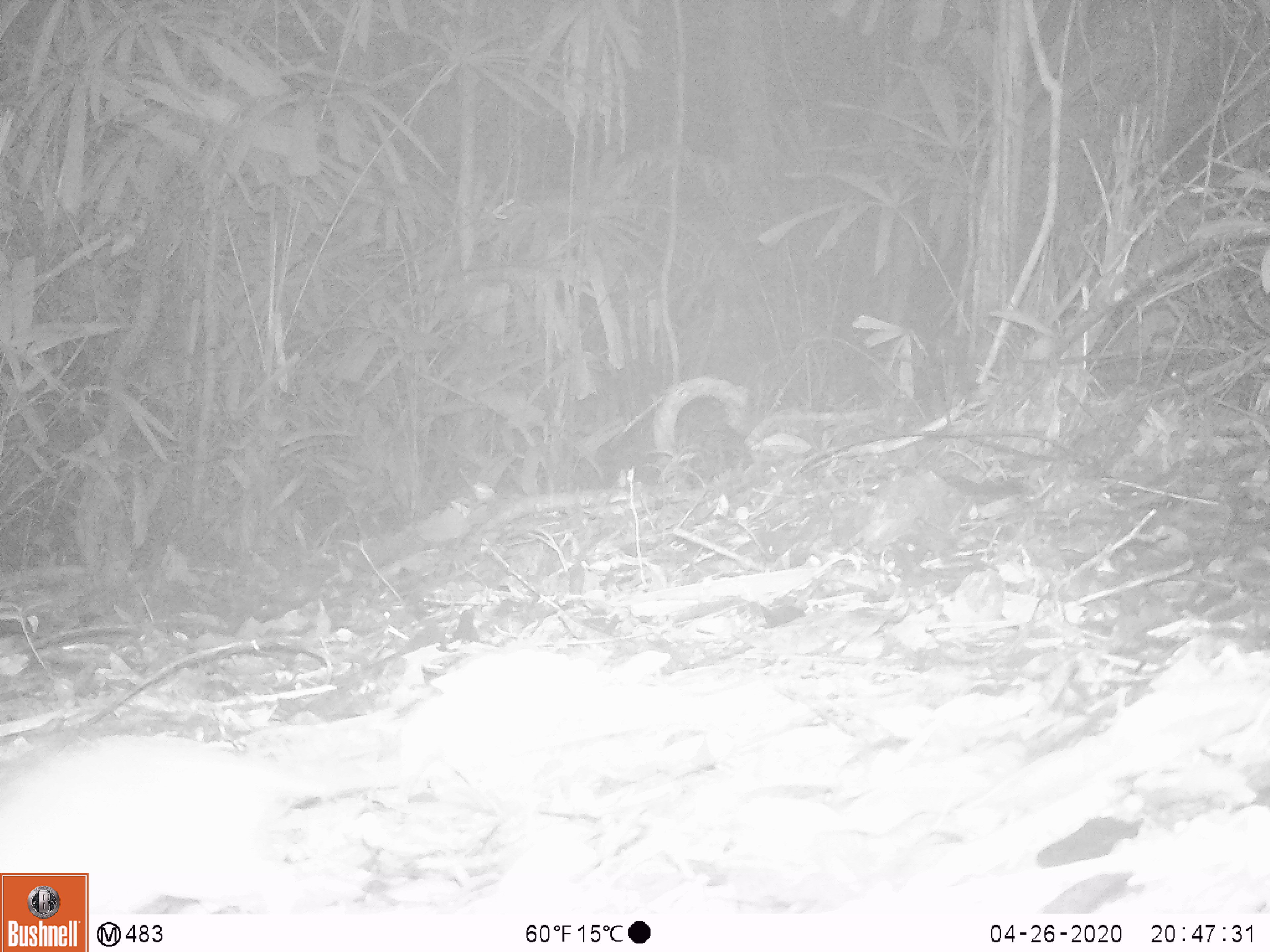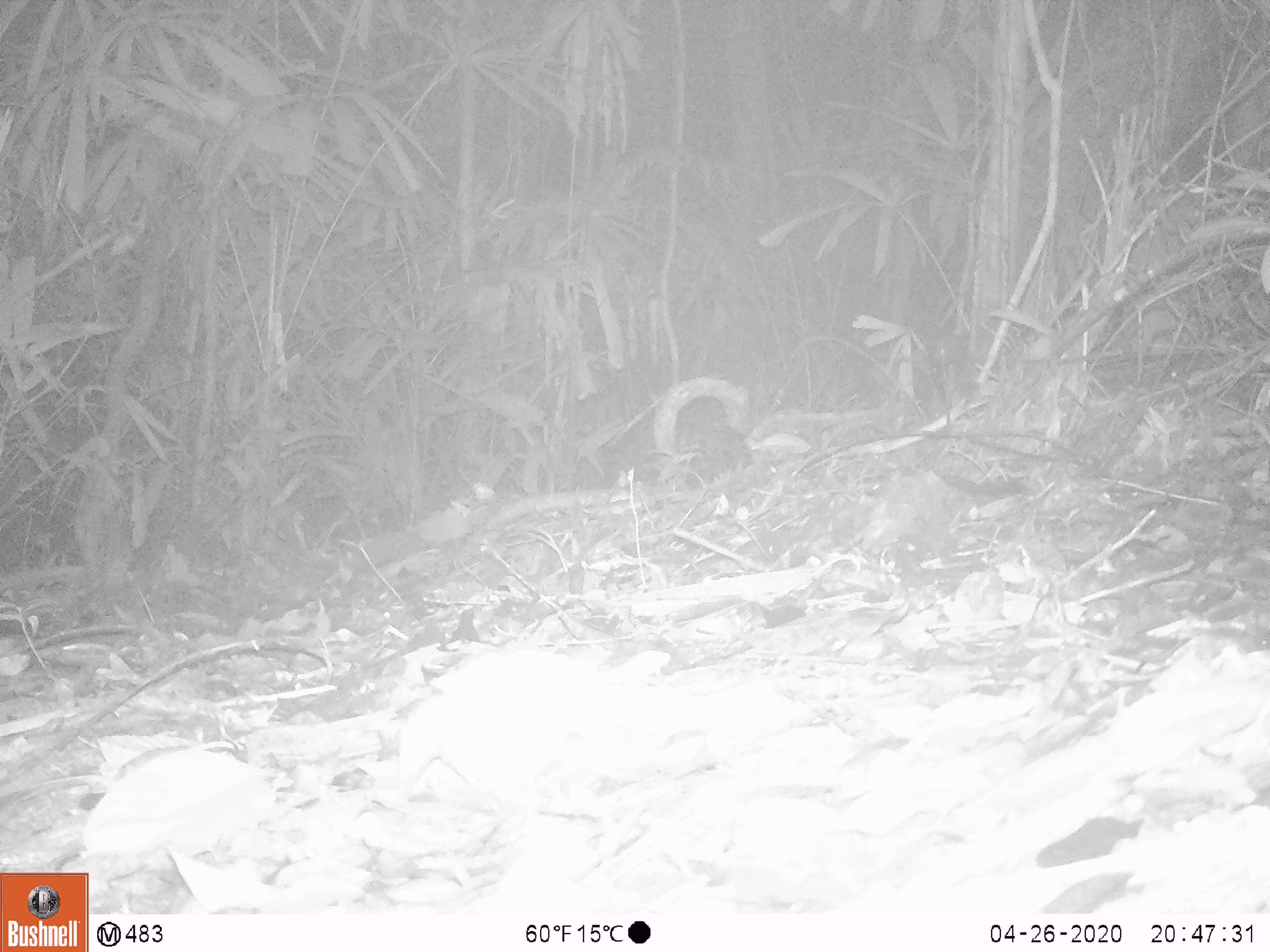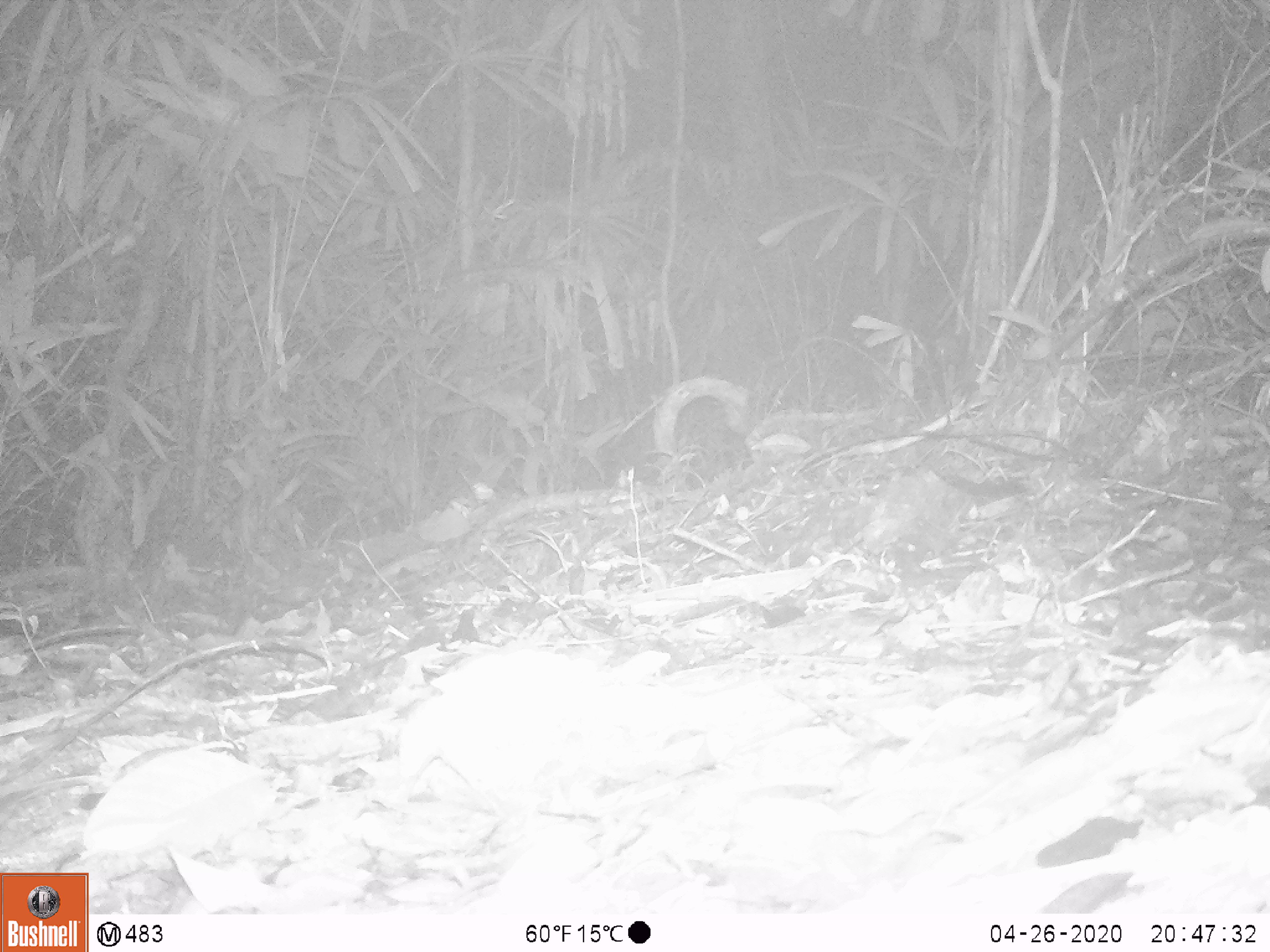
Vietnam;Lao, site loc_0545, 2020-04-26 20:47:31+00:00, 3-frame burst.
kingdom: Animalia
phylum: Chordata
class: Mammalia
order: Rodentia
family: Muridae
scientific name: Muridae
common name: old-world mice and rats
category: unidentified murid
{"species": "unidentified murid (old-world mice and rats) (Muridae)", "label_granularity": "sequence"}